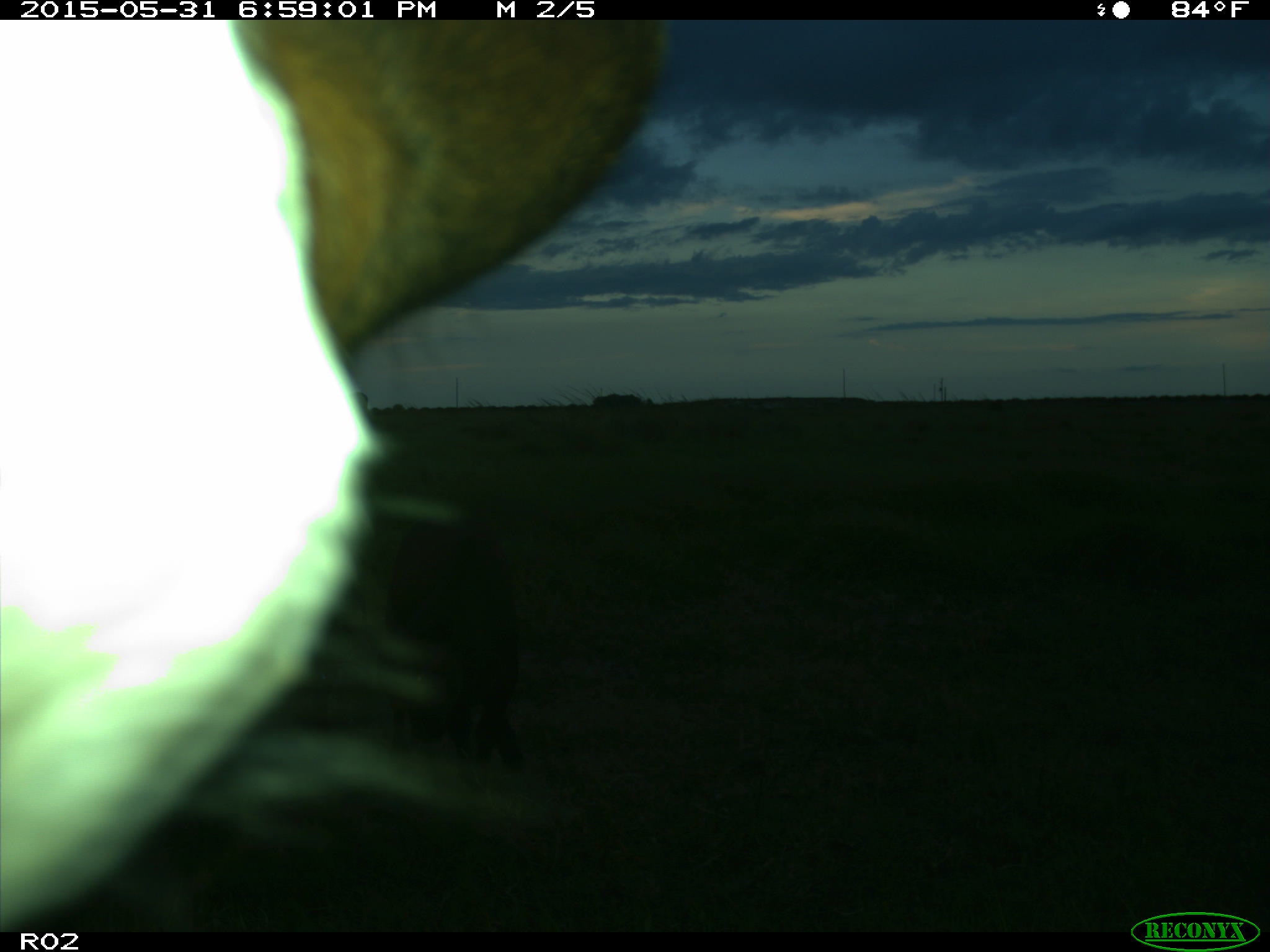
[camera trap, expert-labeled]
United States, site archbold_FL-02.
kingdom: Animalia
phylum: Chordata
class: Mammalia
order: Artiodactyla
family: Bovidae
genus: Bos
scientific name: Bos taurus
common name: domestic cow